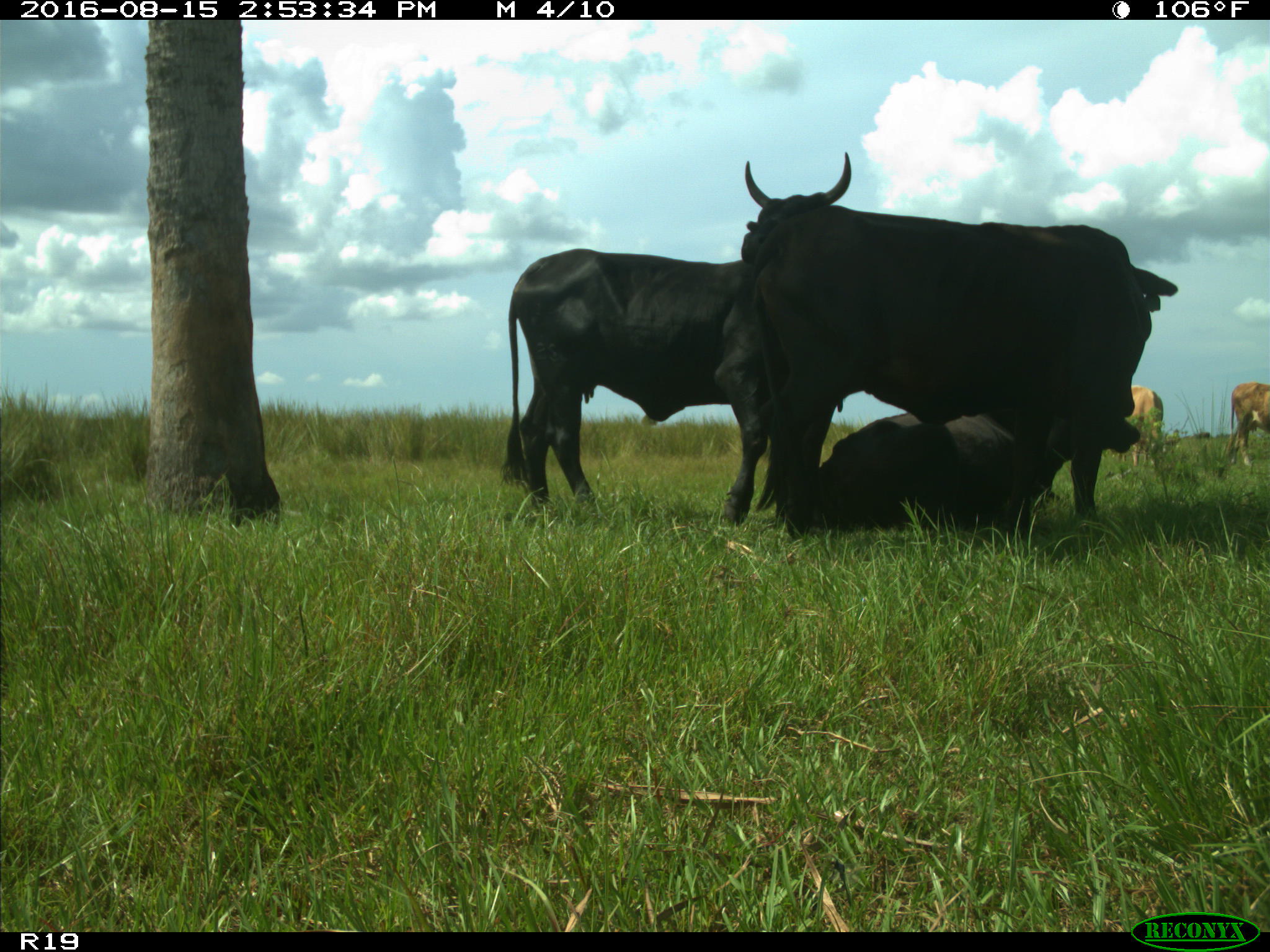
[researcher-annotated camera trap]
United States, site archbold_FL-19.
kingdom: Animalia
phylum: Chordata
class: Mammalia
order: Artiodactyla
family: Bovidae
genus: Bos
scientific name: Bos taurus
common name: domestic cow